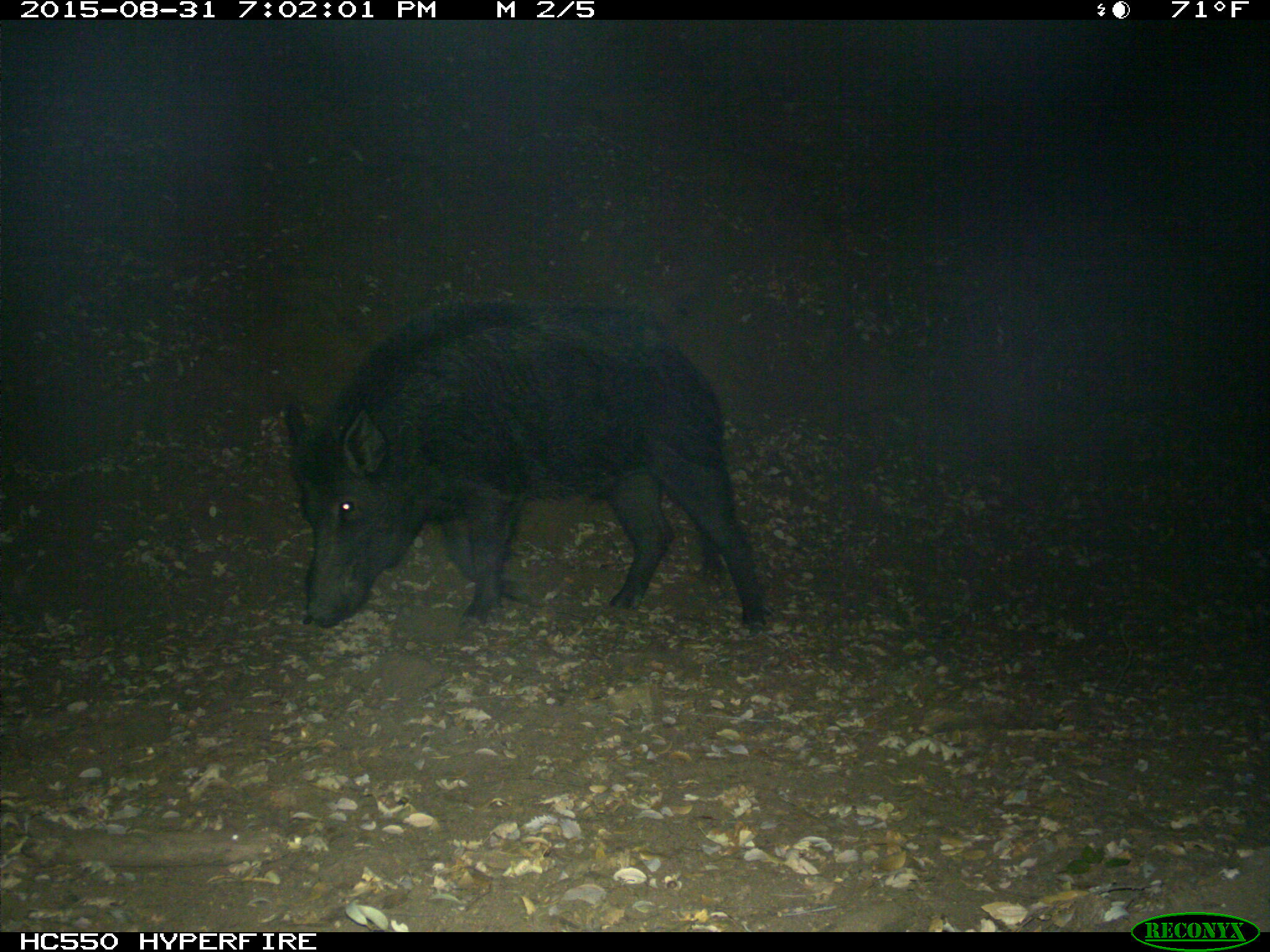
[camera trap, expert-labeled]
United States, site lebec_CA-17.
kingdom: Animalia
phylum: Chordata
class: Mammalia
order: Artiodactyla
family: Suidae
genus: Sus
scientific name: Sus scrofa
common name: wild boar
Sus scrofa (wild boar).